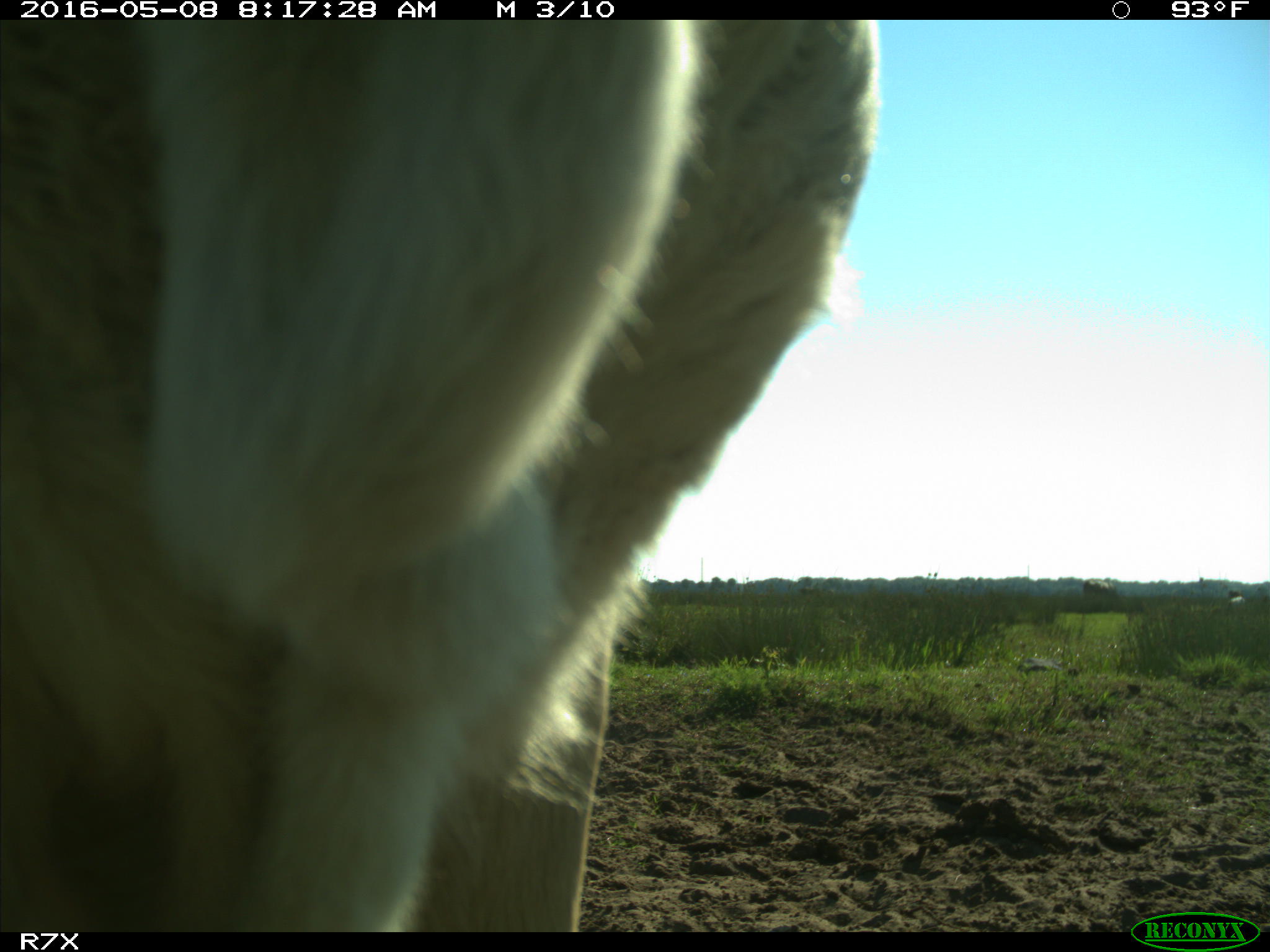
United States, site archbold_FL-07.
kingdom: Animalia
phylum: Chordata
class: Mammalia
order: Artiodactyla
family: Bovidae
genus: Bos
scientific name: Bos taurus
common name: domestic cow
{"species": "Bos taurus (domestic cow)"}